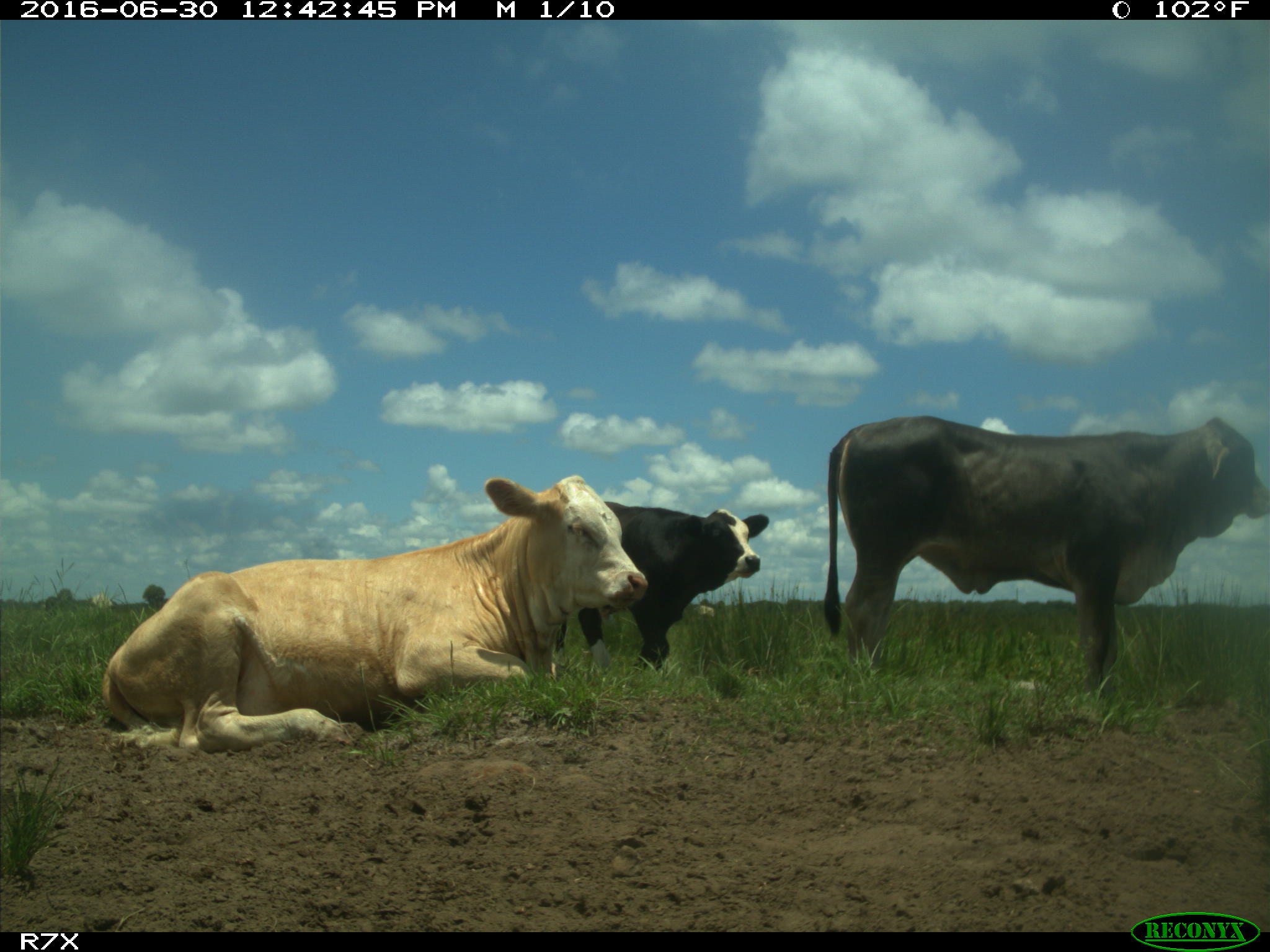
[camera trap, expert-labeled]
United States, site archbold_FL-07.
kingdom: Animalia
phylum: Chordata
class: Mammalia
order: Artiodactyla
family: Bovidae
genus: Bos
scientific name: Bos taurus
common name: domestic cow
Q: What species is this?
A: Bos taurus (domestic cow).